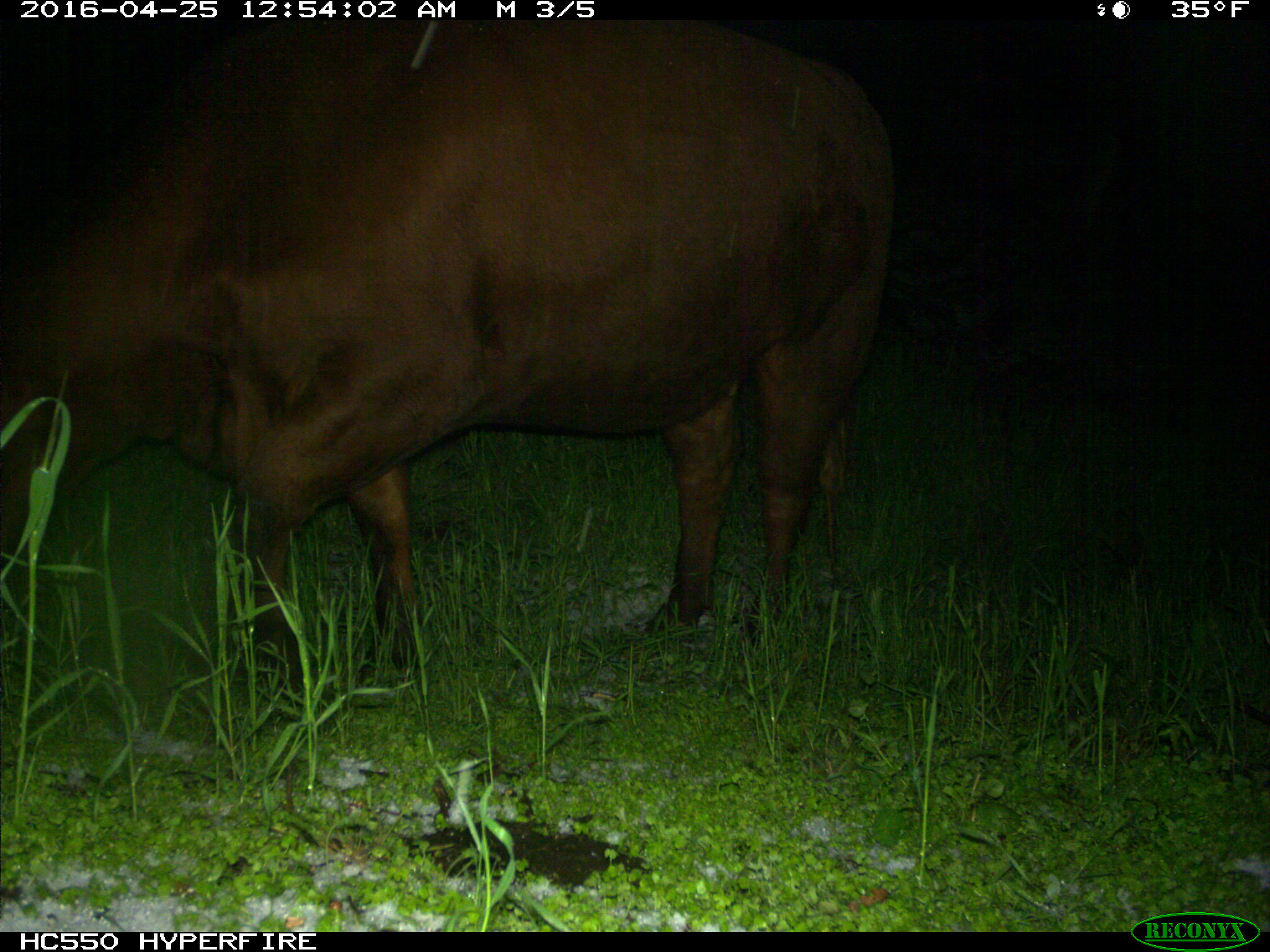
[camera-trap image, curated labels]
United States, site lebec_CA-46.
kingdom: Animalia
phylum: Chordata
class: Mammalia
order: Artiodactyla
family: Bovidae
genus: Bos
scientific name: Bos taurus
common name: domestic cow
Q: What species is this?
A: Bos taurus (domestic cow).